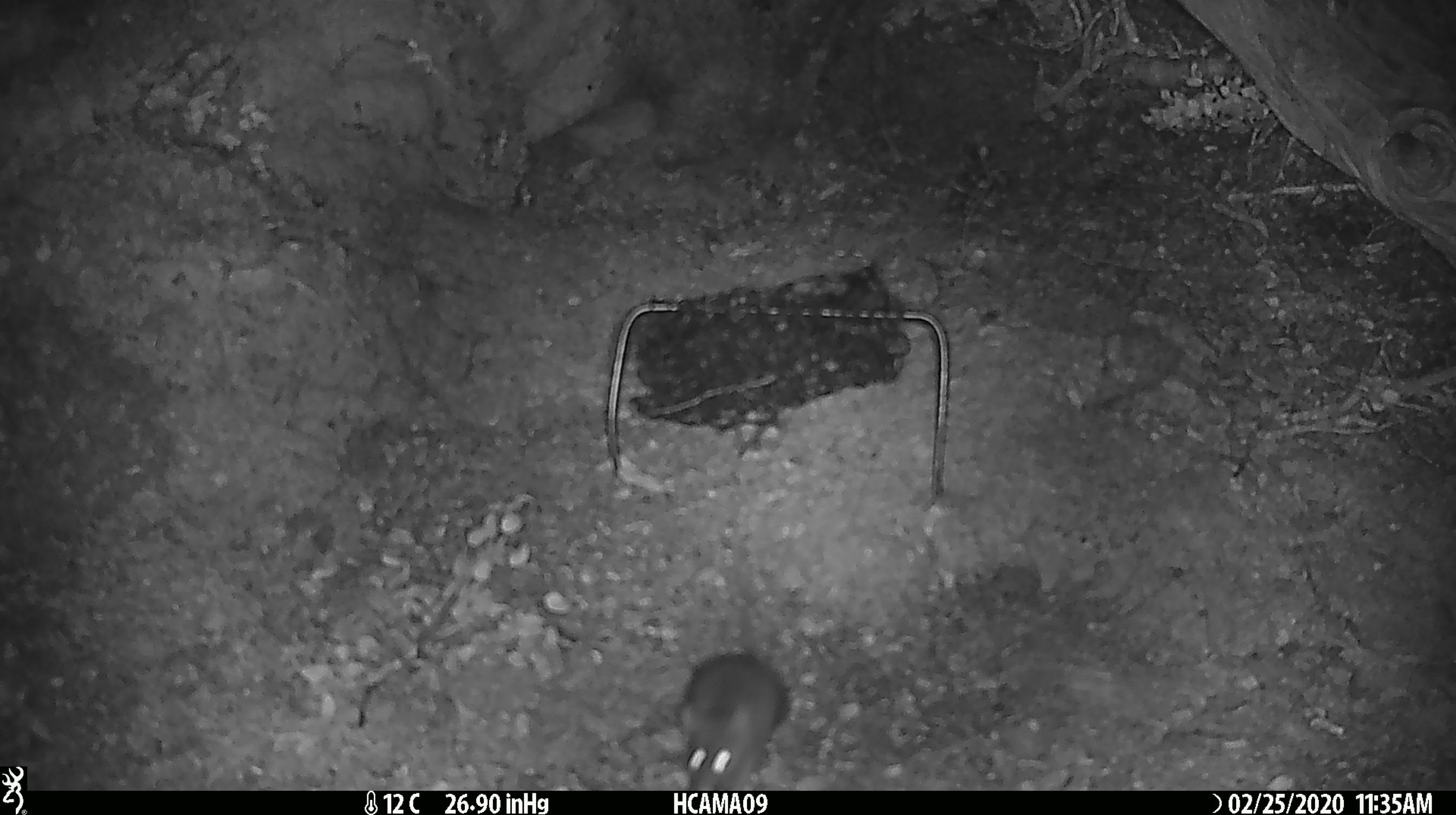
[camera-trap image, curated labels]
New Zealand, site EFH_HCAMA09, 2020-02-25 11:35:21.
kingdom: Animalia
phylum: Chordata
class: Mammalia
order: Rodentia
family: Muridae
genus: Mus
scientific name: Mus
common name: mouse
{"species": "mouse (Mus)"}